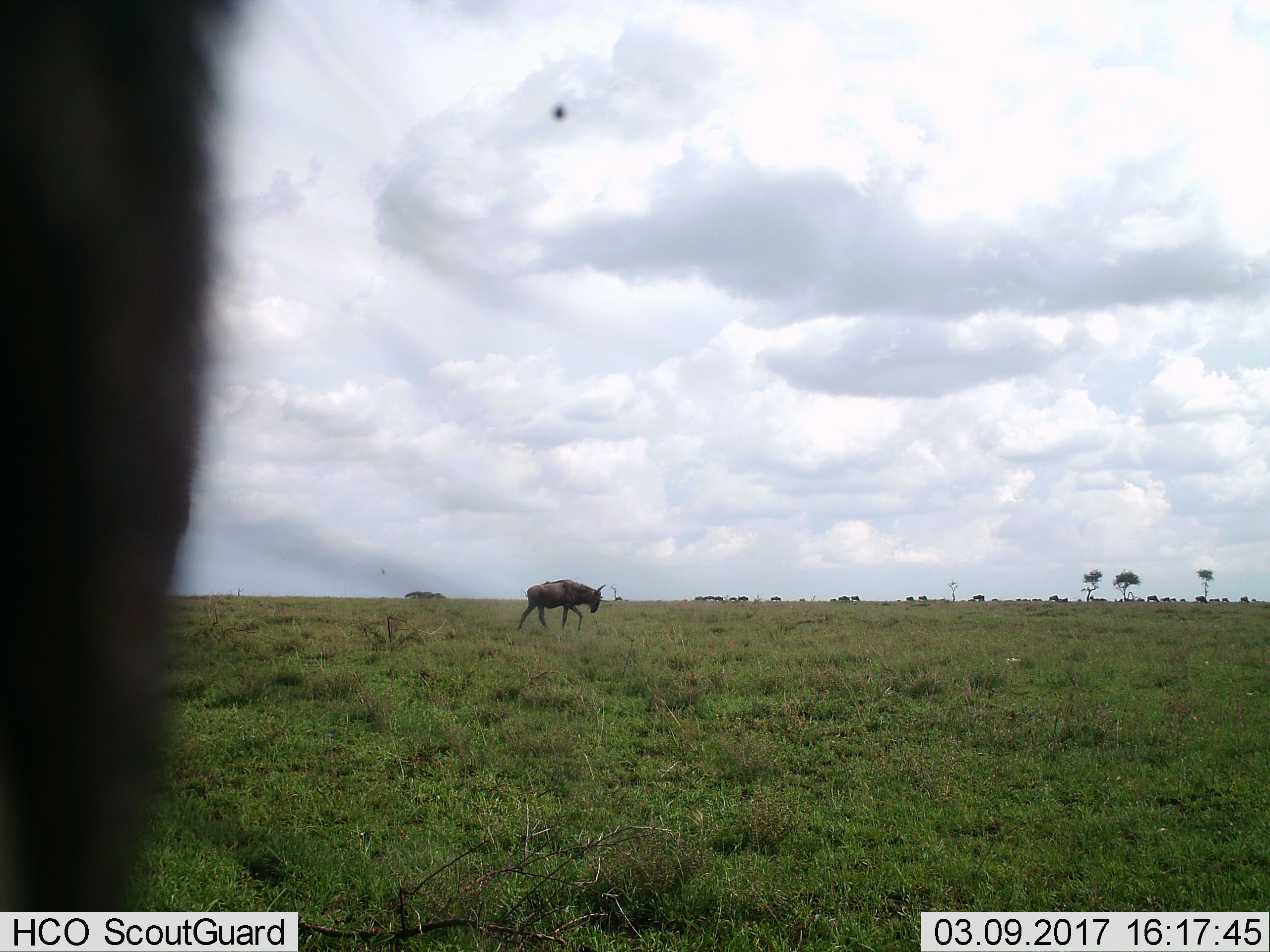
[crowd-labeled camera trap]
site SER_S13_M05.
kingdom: Animalia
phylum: Chordata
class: Mammalia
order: Artiodactyla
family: Bovidae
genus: Connochaetes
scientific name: Connochaetes taurinus taurinus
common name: blue wildebeest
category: wildebeestblue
Wildebeestblue (blue wildebeest) (Connochaetes taurinus taurinus), count 1. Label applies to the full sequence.